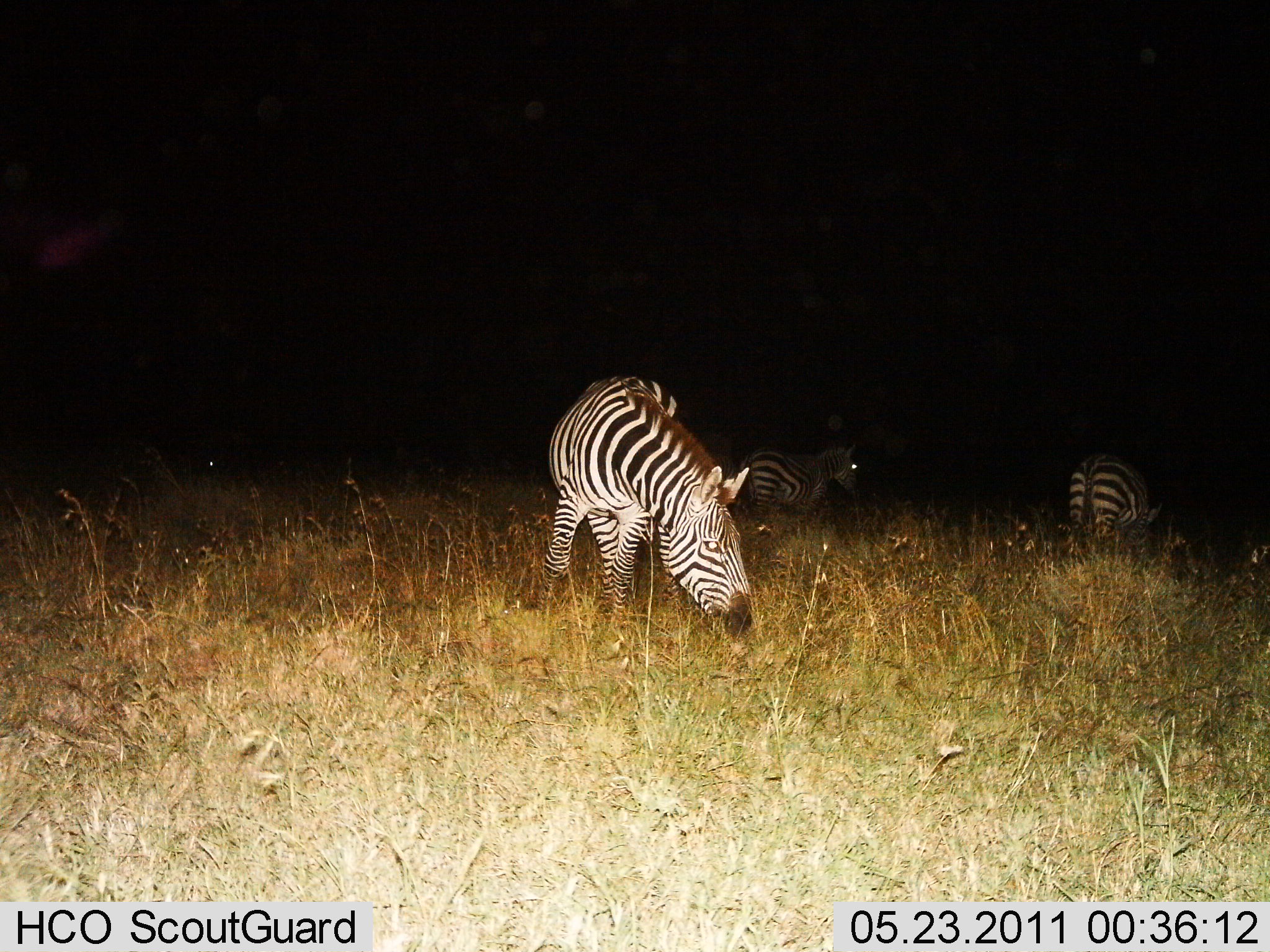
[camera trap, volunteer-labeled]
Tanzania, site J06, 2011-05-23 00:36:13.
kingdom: Animalia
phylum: Chordata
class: Mammalia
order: Perissodactyla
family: Equidae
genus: Equus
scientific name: Equus quagga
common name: plains zebra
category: zebra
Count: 3.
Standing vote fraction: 57%.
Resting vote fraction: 0%.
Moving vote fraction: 14%.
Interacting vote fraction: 0%.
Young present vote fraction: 0%.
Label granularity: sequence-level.